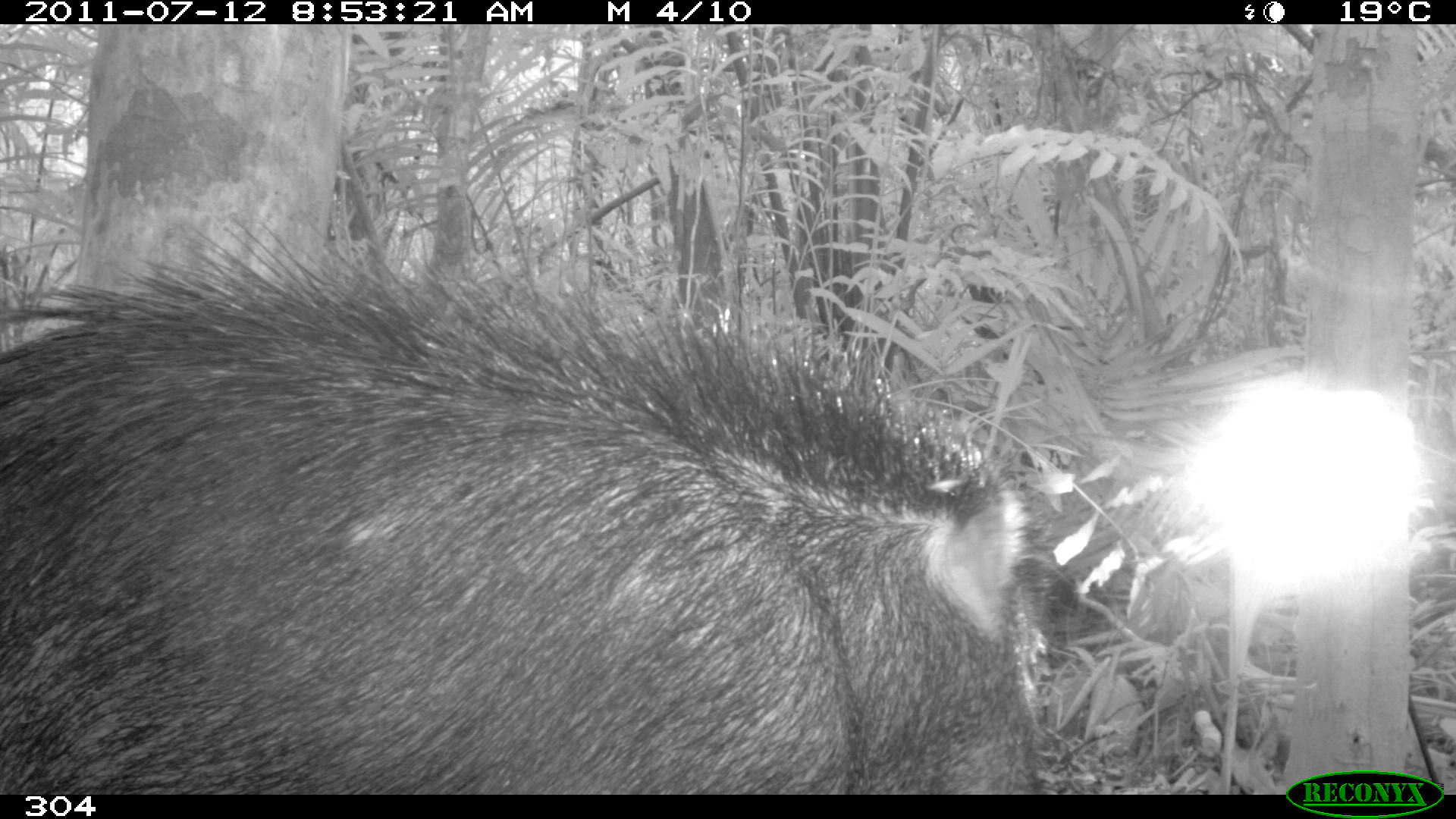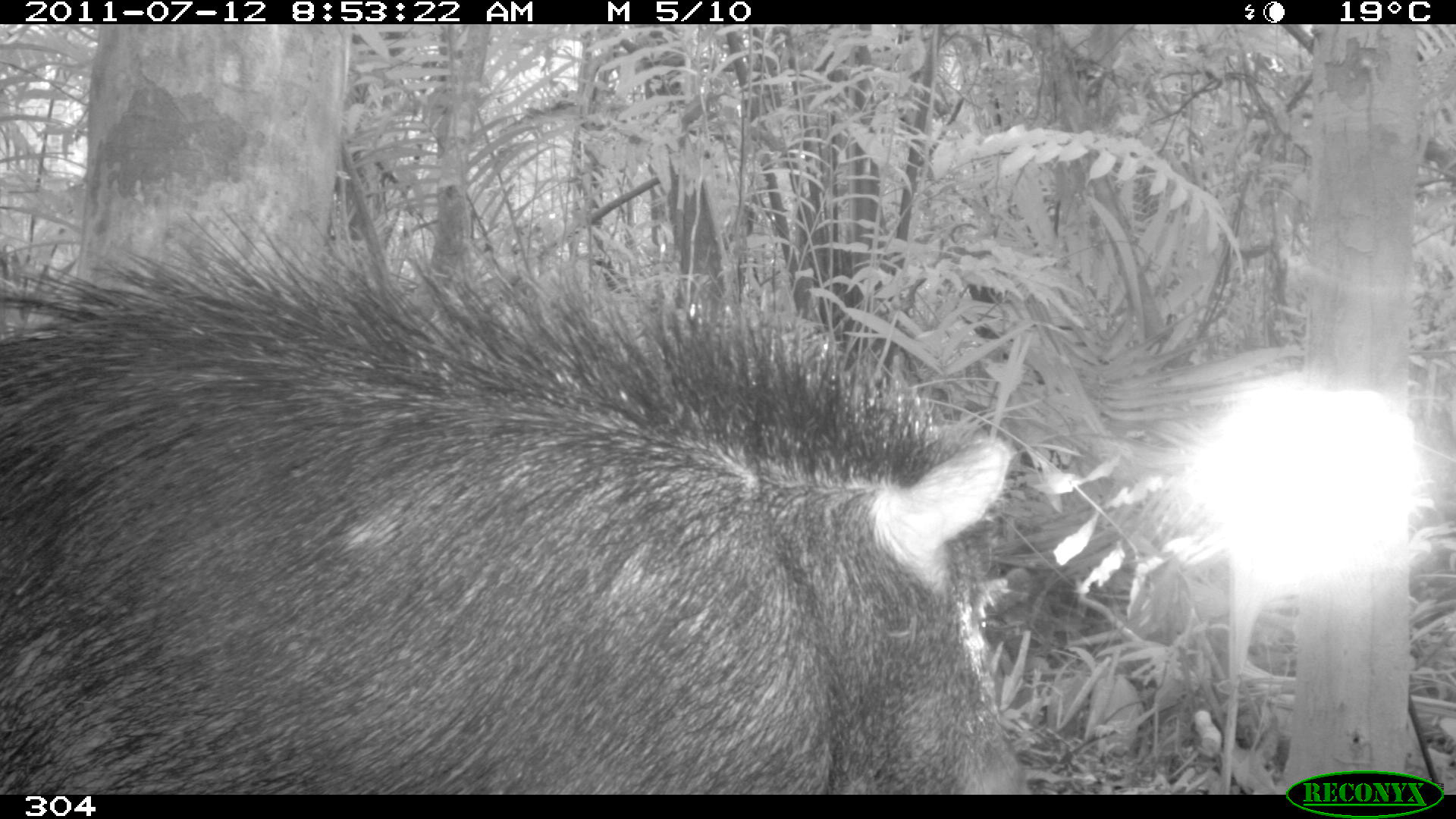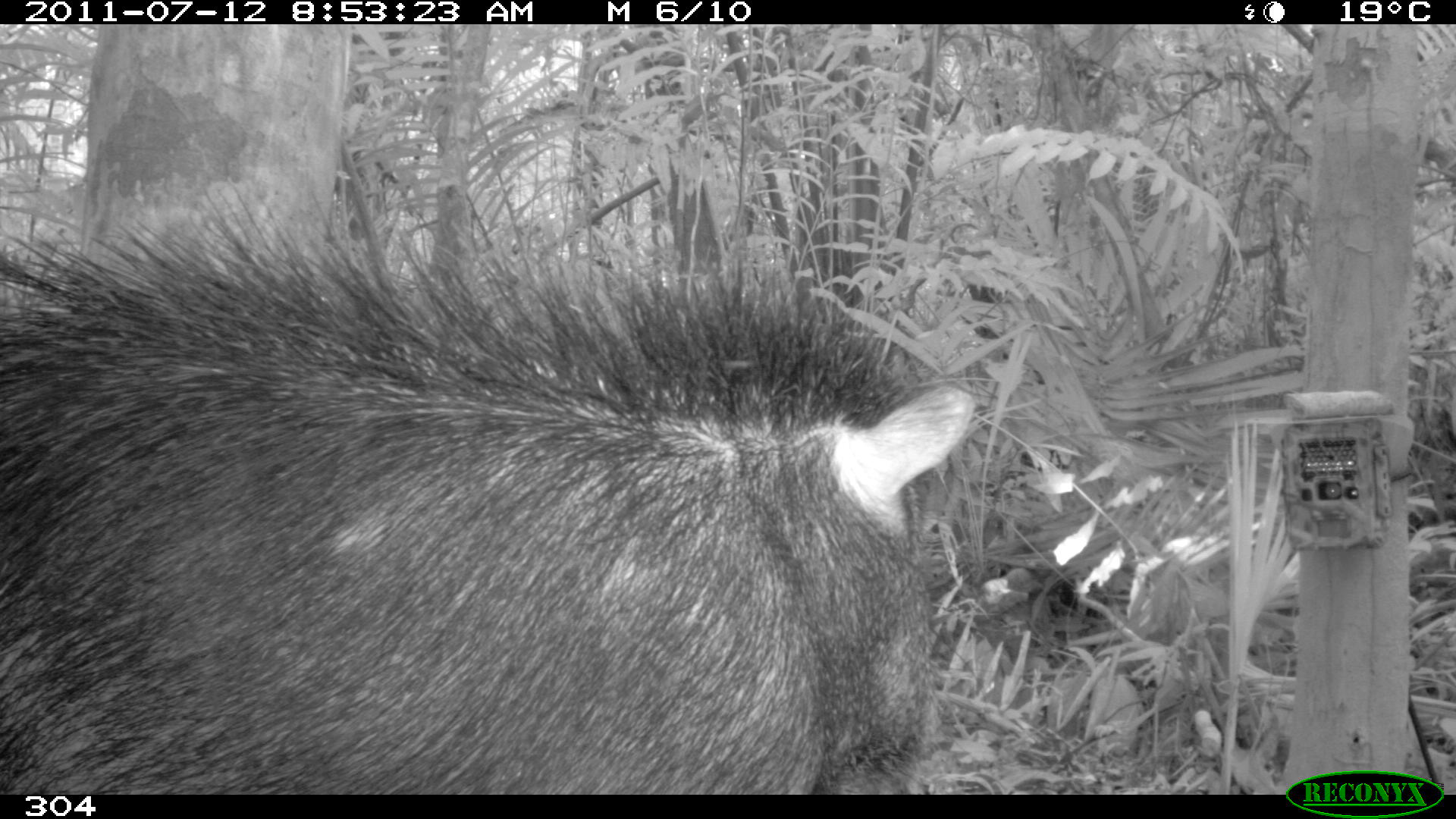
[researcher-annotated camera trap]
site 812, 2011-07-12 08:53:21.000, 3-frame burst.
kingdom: Animalia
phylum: Chordata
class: Mammalia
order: Artiodactyla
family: Tayassuidae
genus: Tayassu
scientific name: Tayassu pecari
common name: white-lipped peccary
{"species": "Tayassu pecari (white-lipped peccary)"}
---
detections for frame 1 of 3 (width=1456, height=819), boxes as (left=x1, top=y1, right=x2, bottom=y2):
tayassu pecari: (left=0, top=213, right=1092, bottom=792)